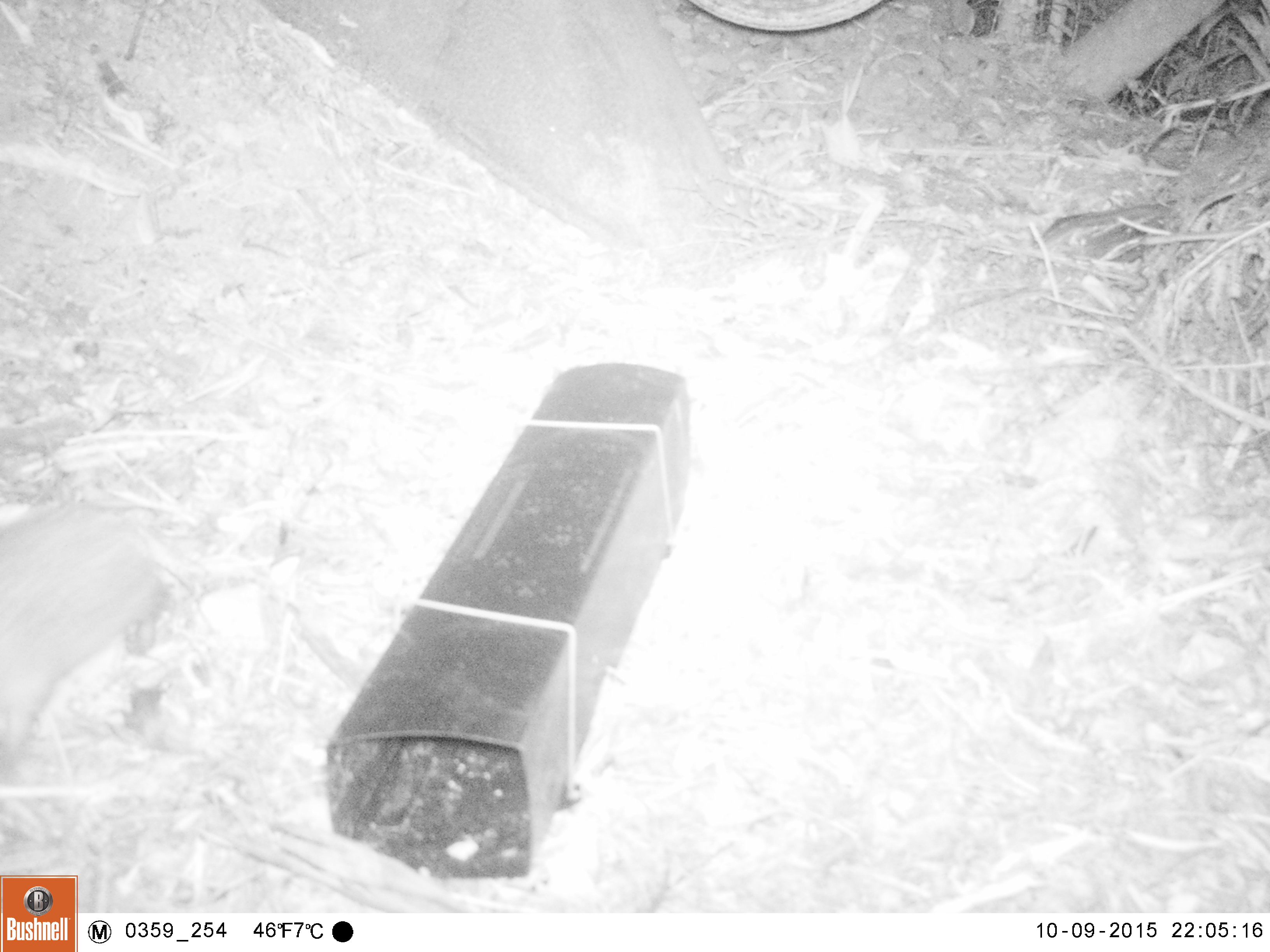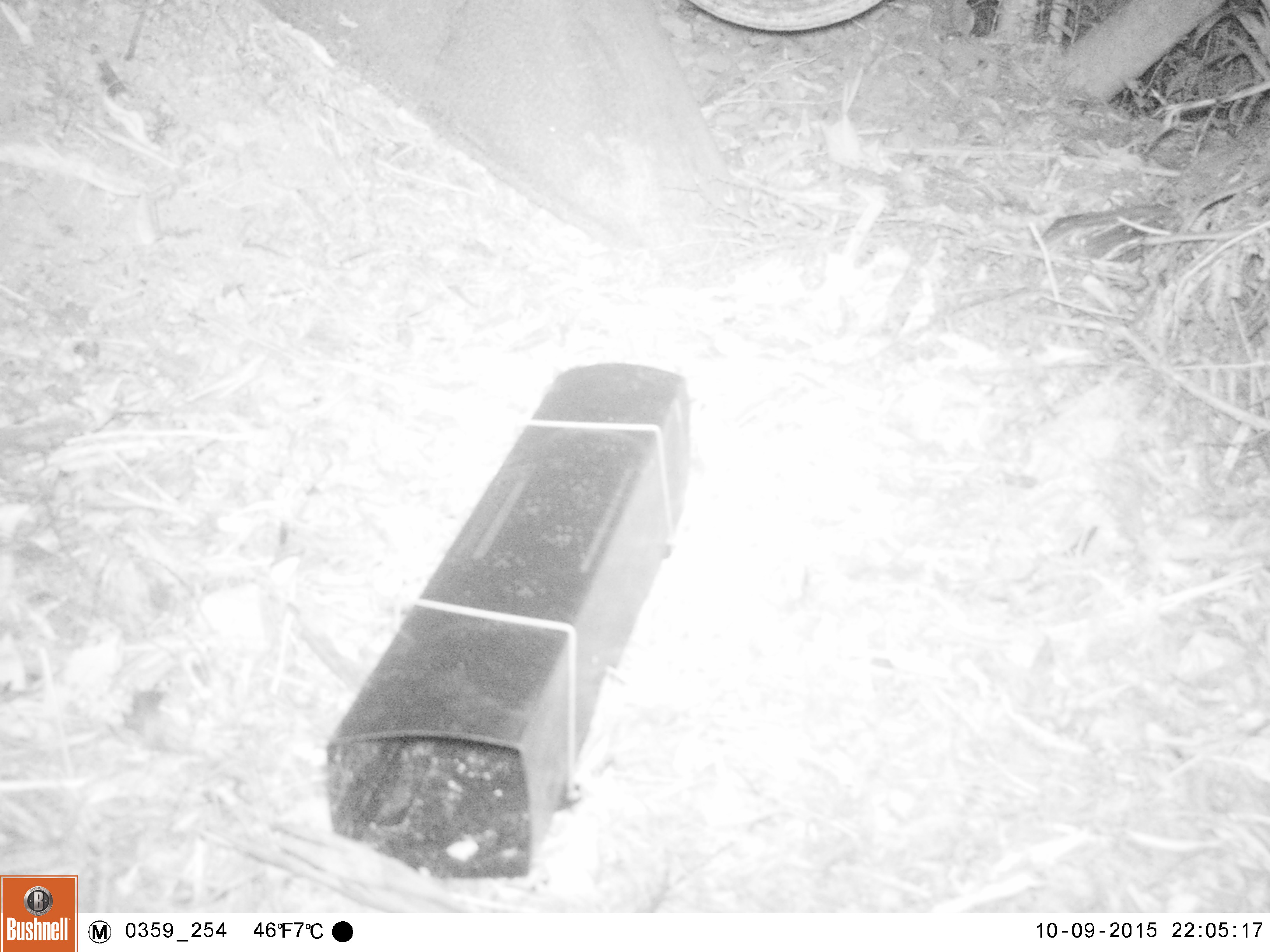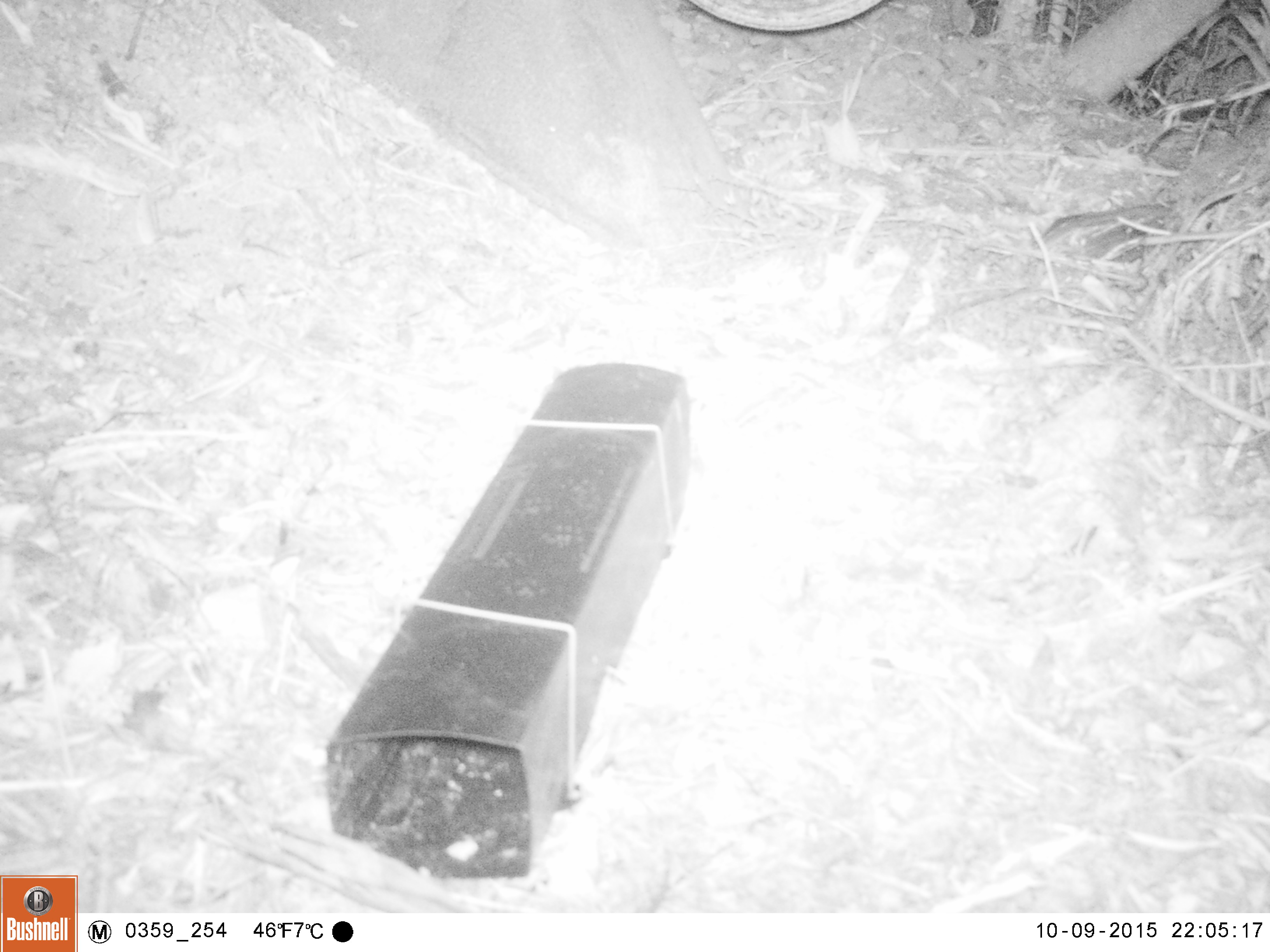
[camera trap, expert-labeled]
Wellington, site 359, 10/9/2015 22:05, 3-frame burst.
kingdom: Animalia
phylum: Chordata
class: Mammalia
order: Eulipotyphla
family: Erinaceidae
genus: Erinaceus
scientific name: Erinaceus europaeus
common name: hedgehog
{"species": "hedgehog (Erinaceus europaeus)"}